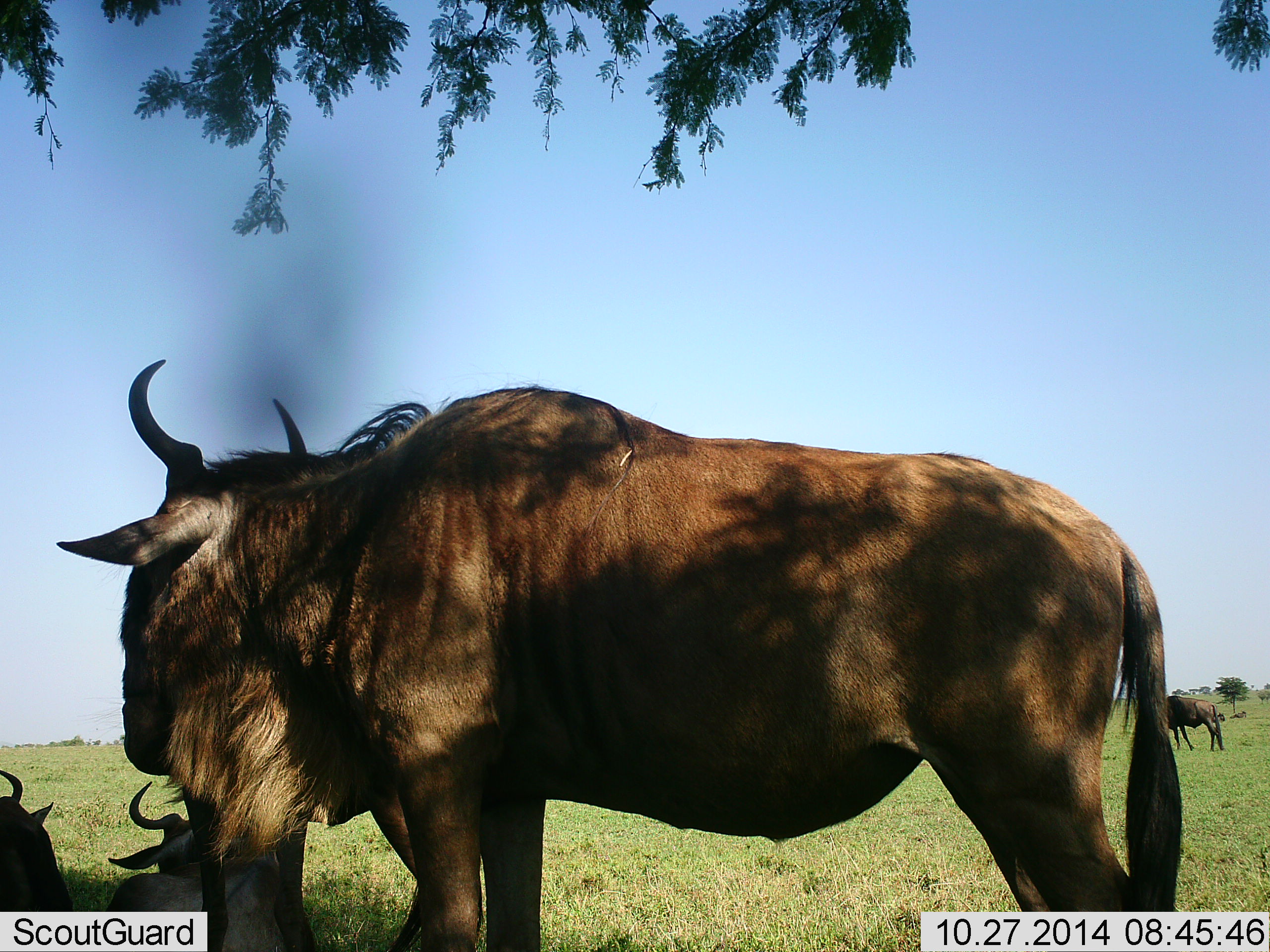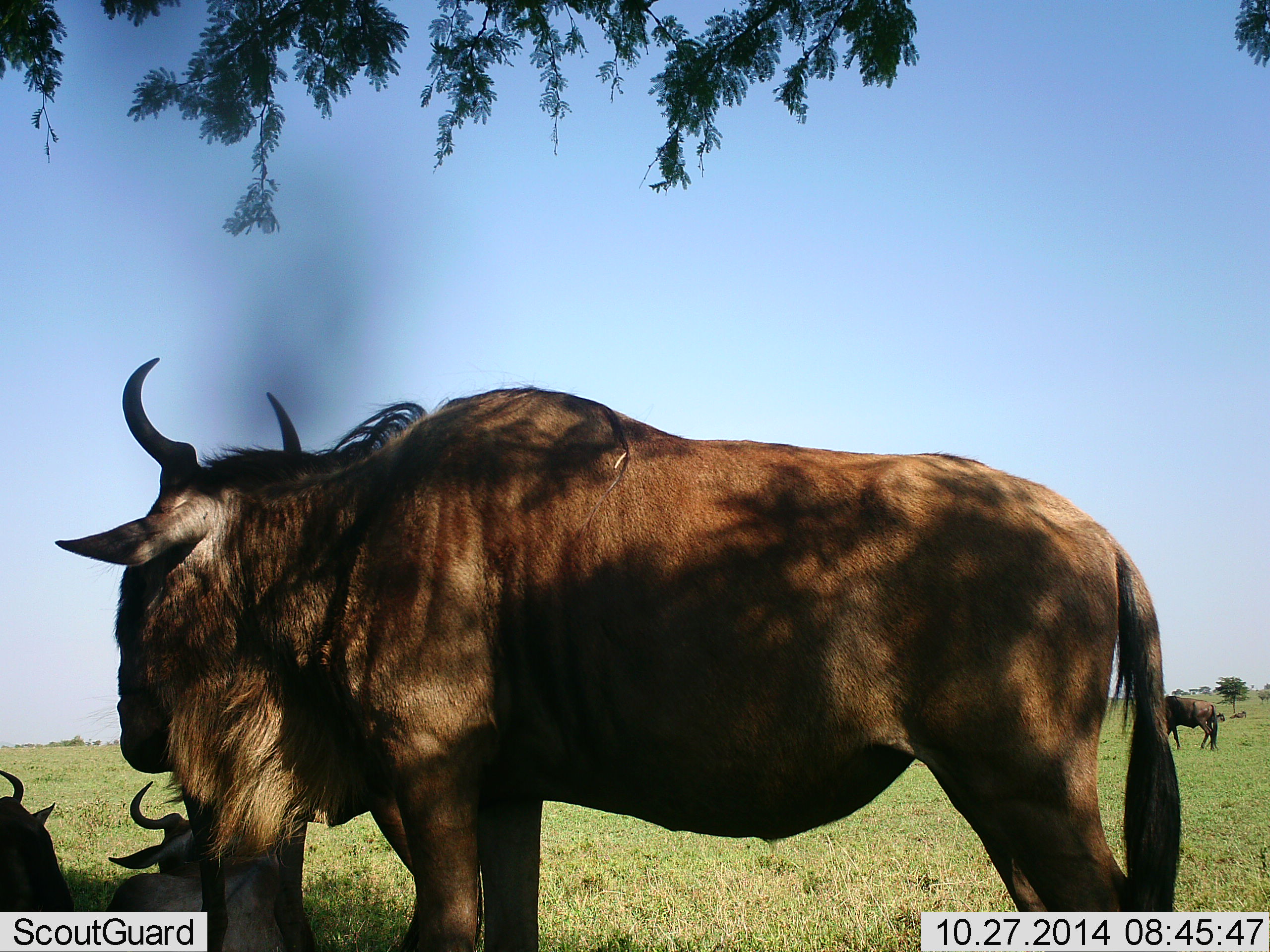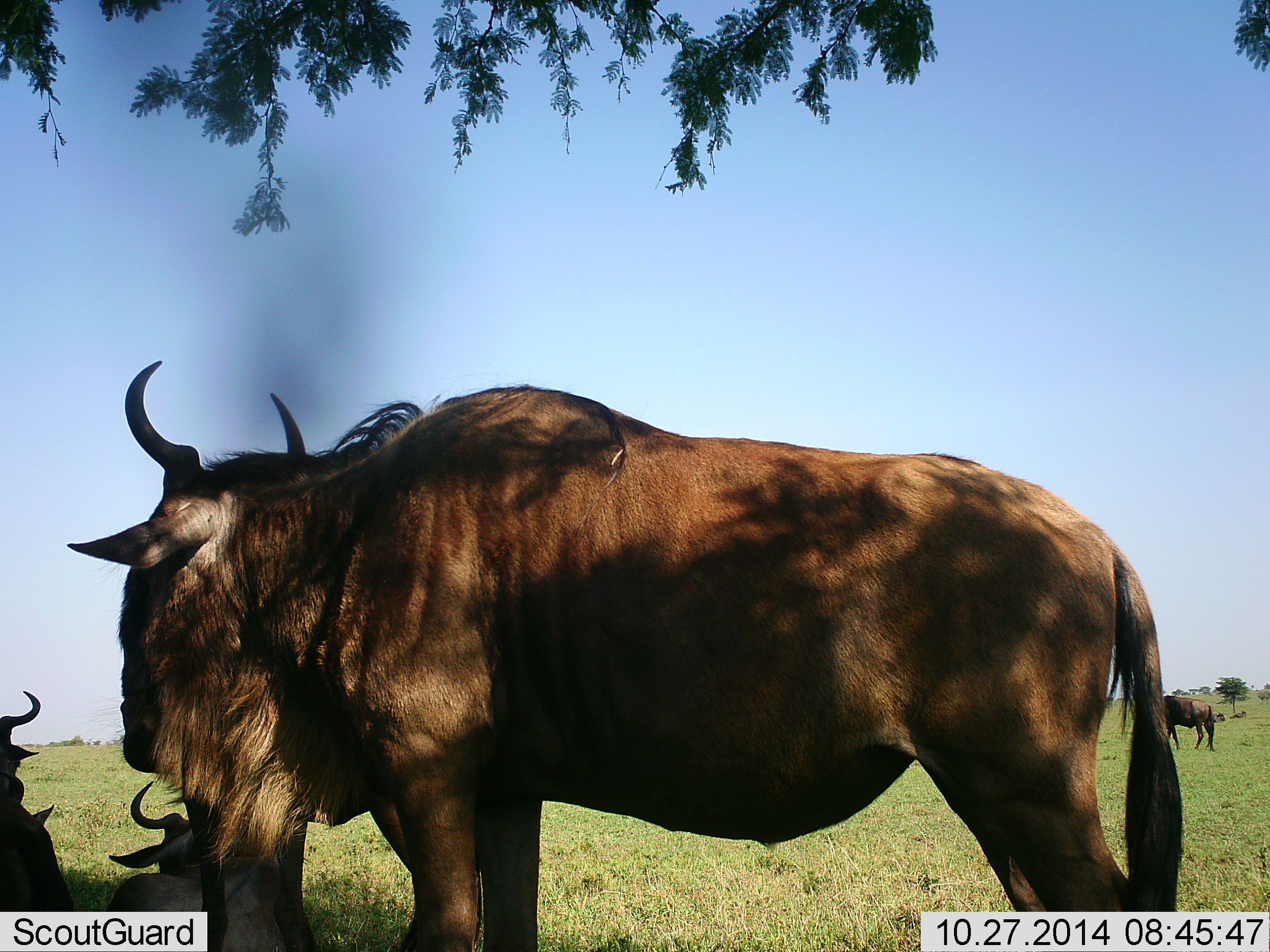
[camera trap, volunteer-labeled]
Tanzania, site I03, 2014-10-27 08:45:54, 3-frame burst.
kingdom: Animalia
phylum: Chordata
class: Mammalia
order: Artiodactyla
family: Bovidae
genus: Connochaetes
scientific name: Connochaetes taurinus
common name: blue wildebeest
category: wildebeest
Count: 4.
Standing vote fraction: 90%.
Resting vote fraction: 70%.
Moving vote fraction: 10%.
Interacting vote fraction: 0%.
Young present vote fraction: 0%.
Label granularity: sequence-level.